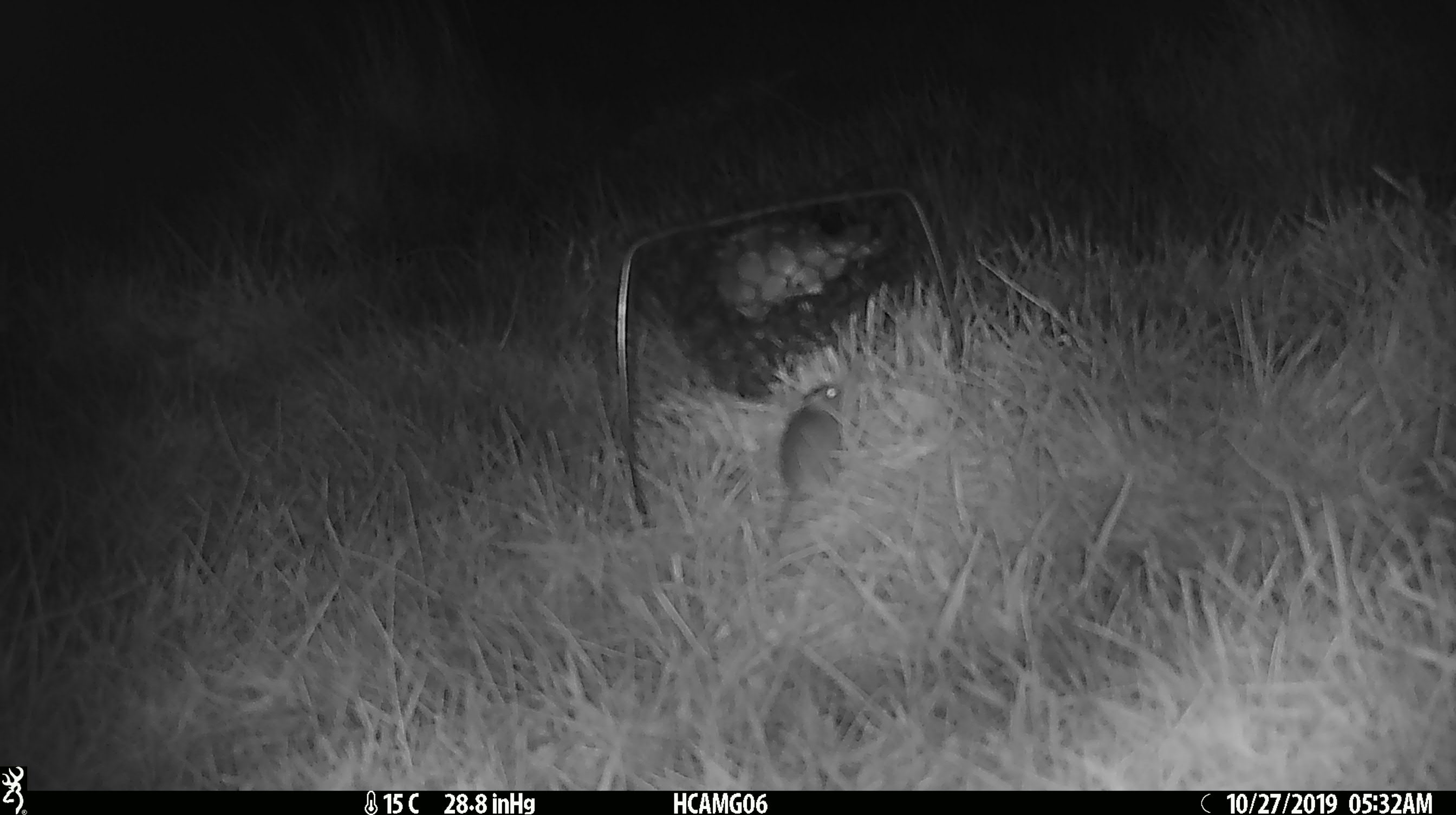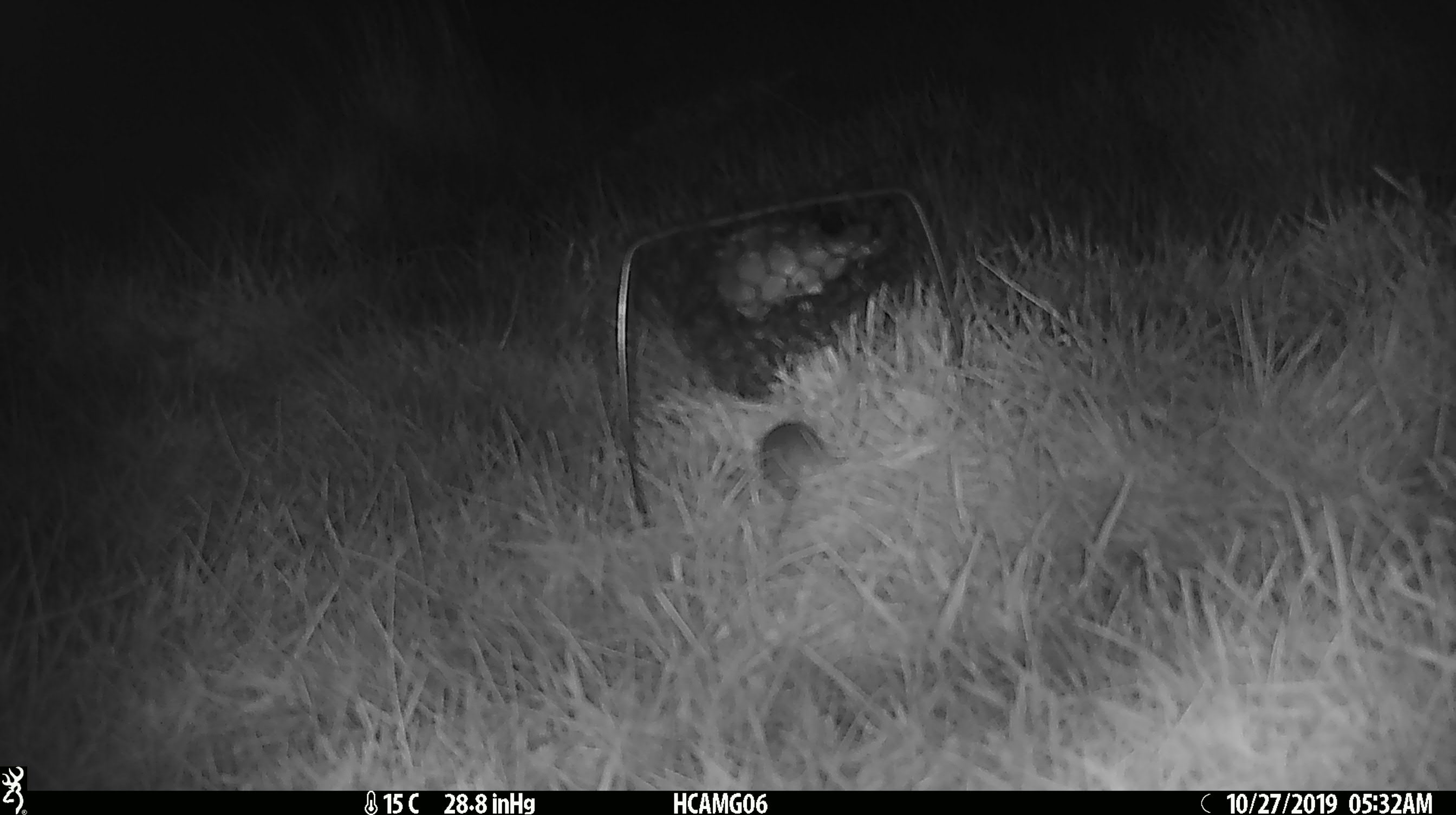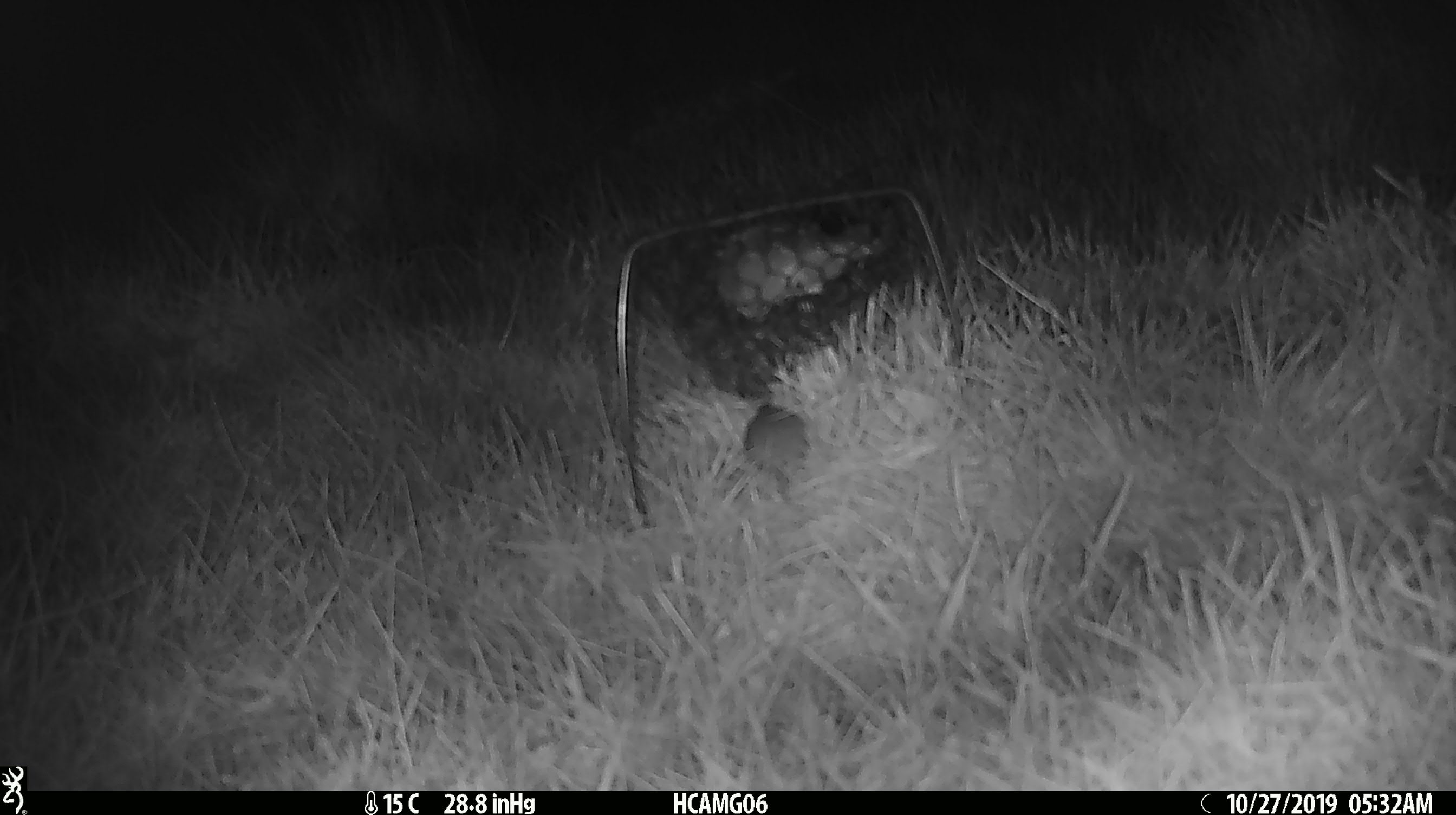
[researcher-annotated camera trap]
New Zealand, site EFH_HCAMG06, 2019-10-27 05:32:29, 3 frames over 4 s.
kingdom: Animalia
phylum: Chordata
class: Mammalia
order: Rodentia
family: Muridae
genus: Mus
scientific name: Mus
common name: mouse